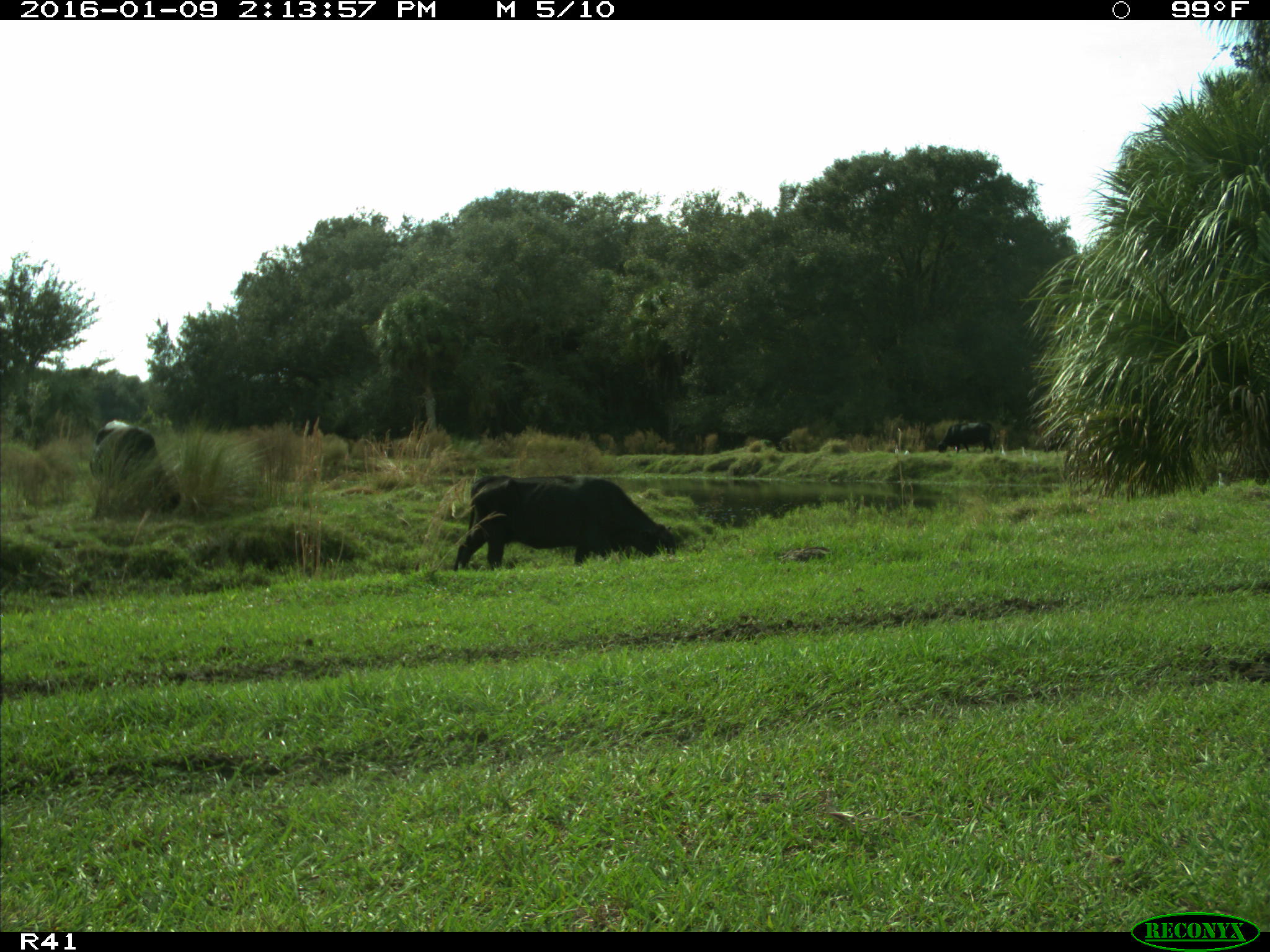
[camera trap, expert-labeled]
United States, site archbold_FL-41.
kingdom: Animalia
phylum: Chordata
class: Mammalia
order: Artiodactyla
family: Bovidae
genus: Bos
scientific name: Bos taurus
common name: domestic cow